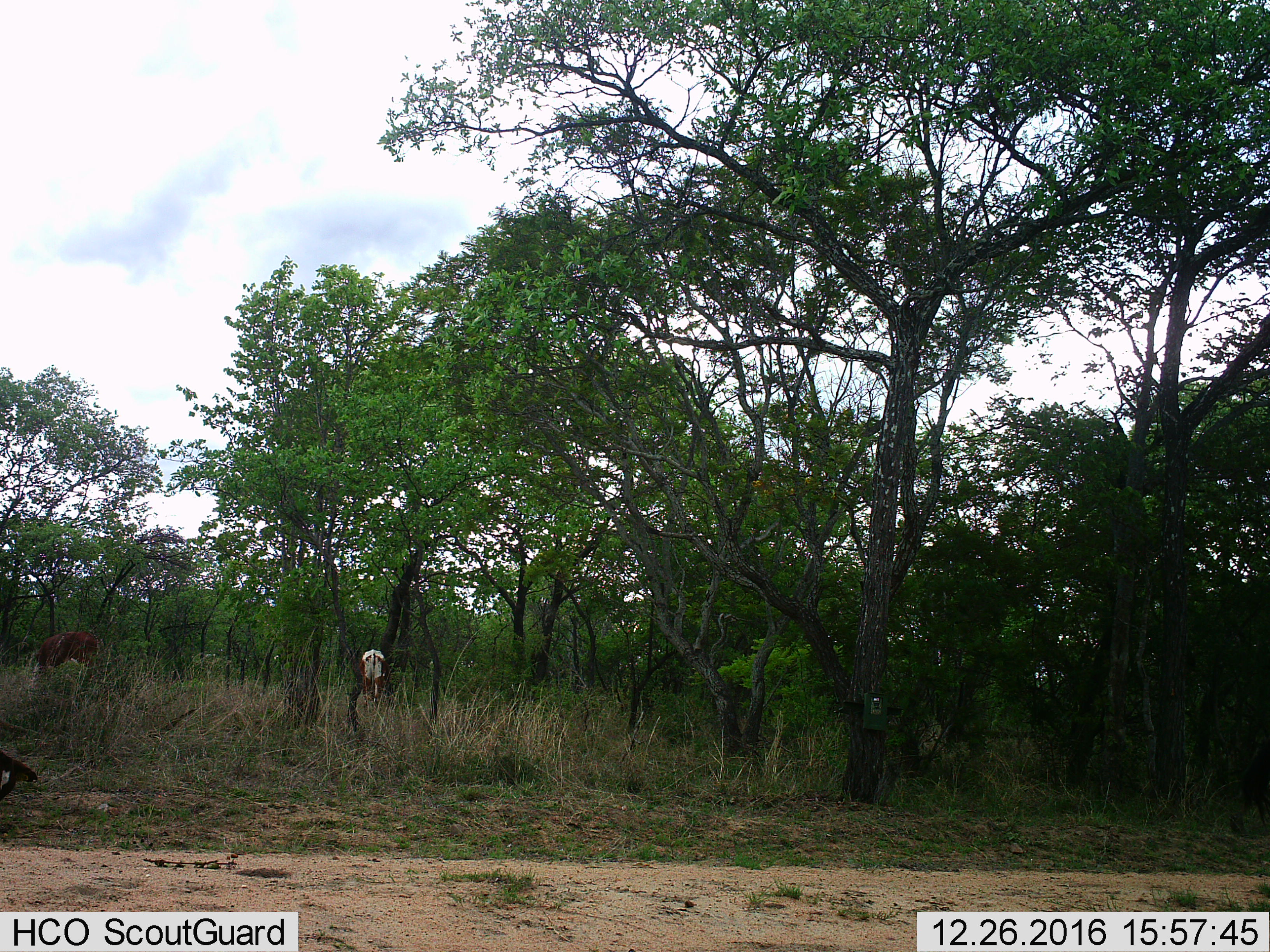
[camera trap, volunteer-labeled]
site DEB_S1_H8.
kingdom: Animalia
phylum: Chordata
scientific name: Vertebrata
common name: domestic animal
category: domesticanimal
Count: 3.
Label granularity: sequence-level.